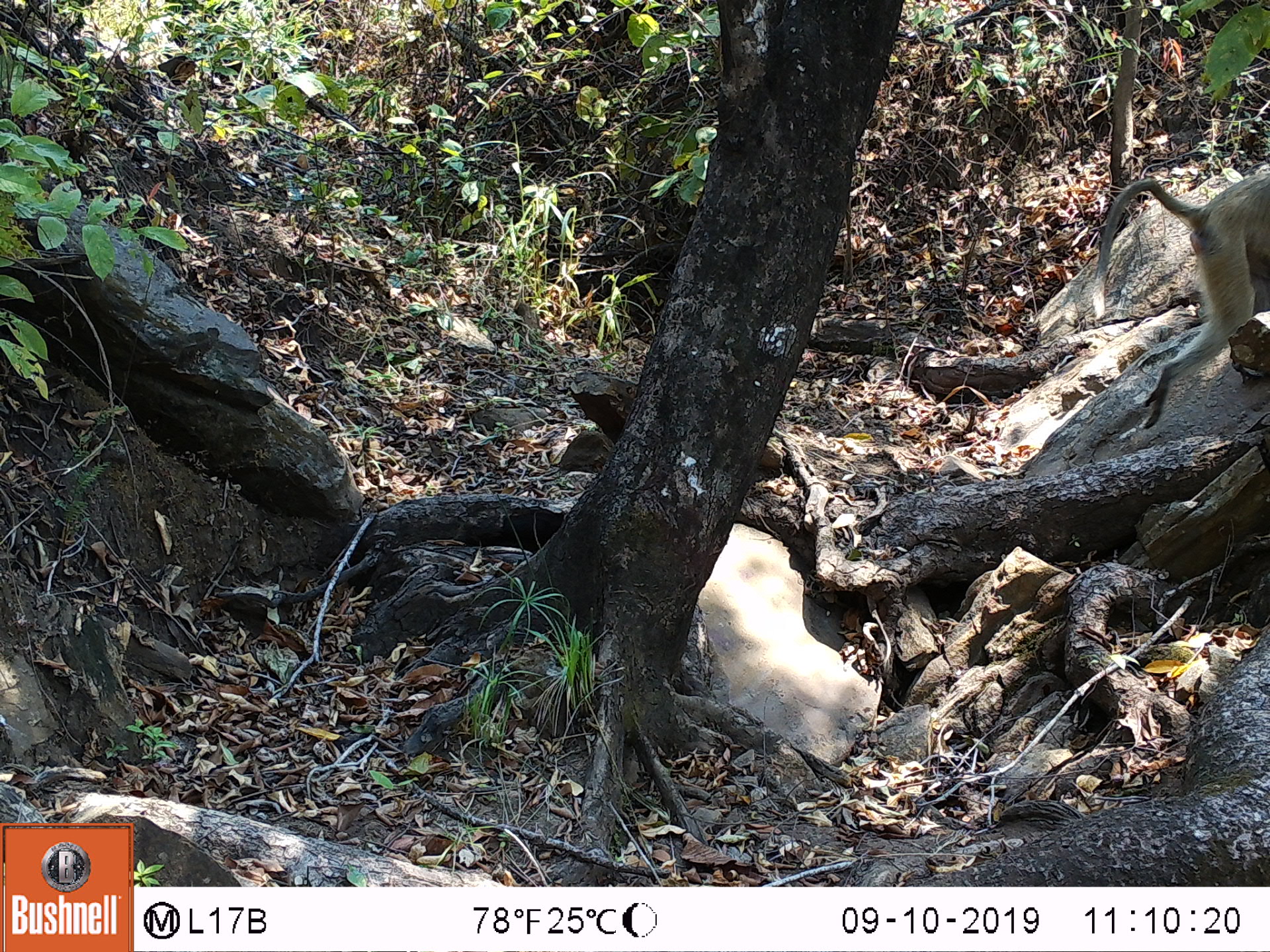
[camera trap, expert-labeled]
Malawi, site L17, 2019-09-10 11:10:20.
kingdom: Animalia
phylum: Chordata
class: Mammalia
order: Primates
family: Cercopithecidae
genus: Papio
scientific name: Papio cynocephalus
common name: yellow baboon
Yellow baboon (Papio cynocephalus), count 1.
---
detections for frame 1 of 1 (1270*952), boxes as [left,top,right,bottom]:
yellow baboon: [1084,166,1266,424]